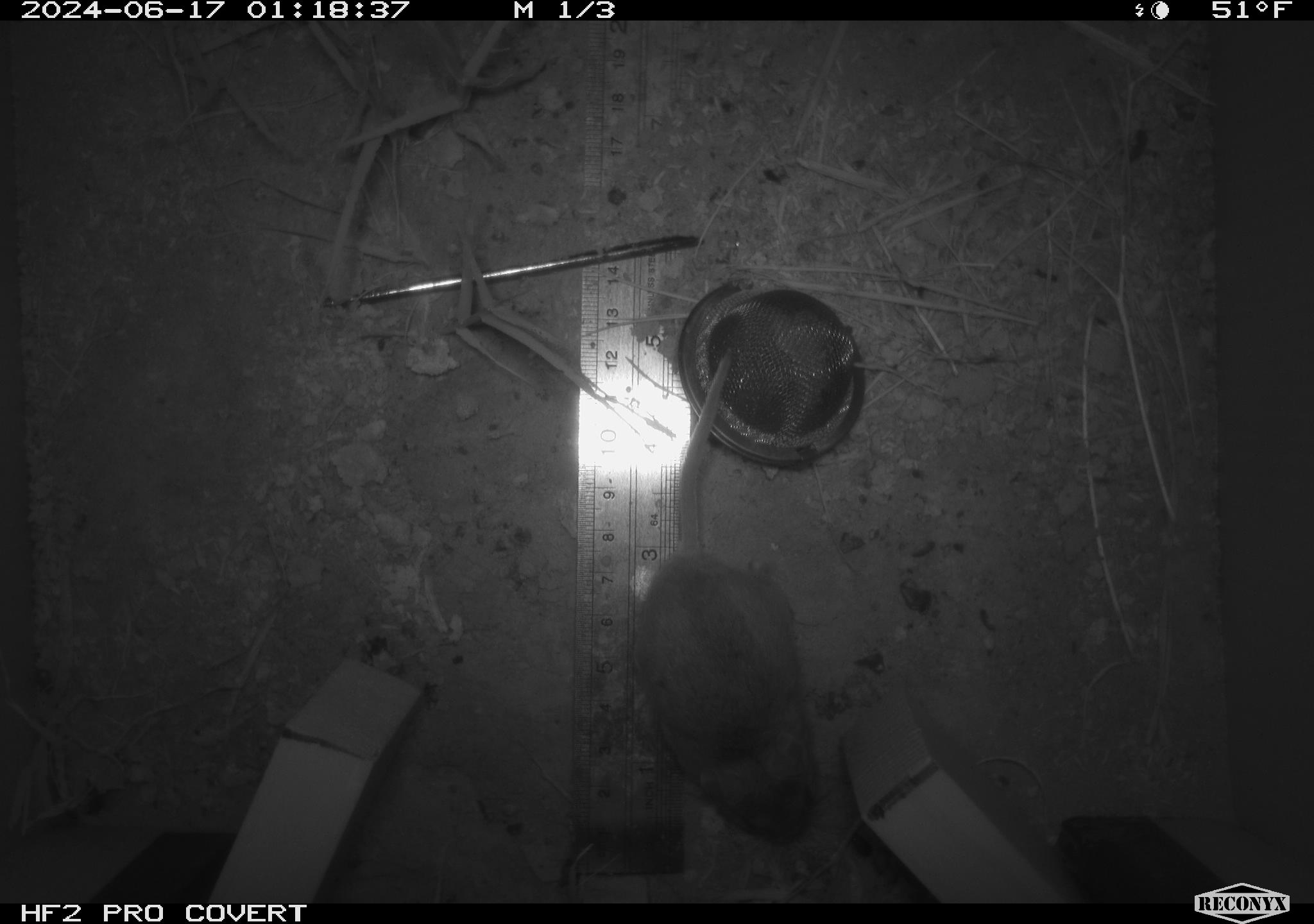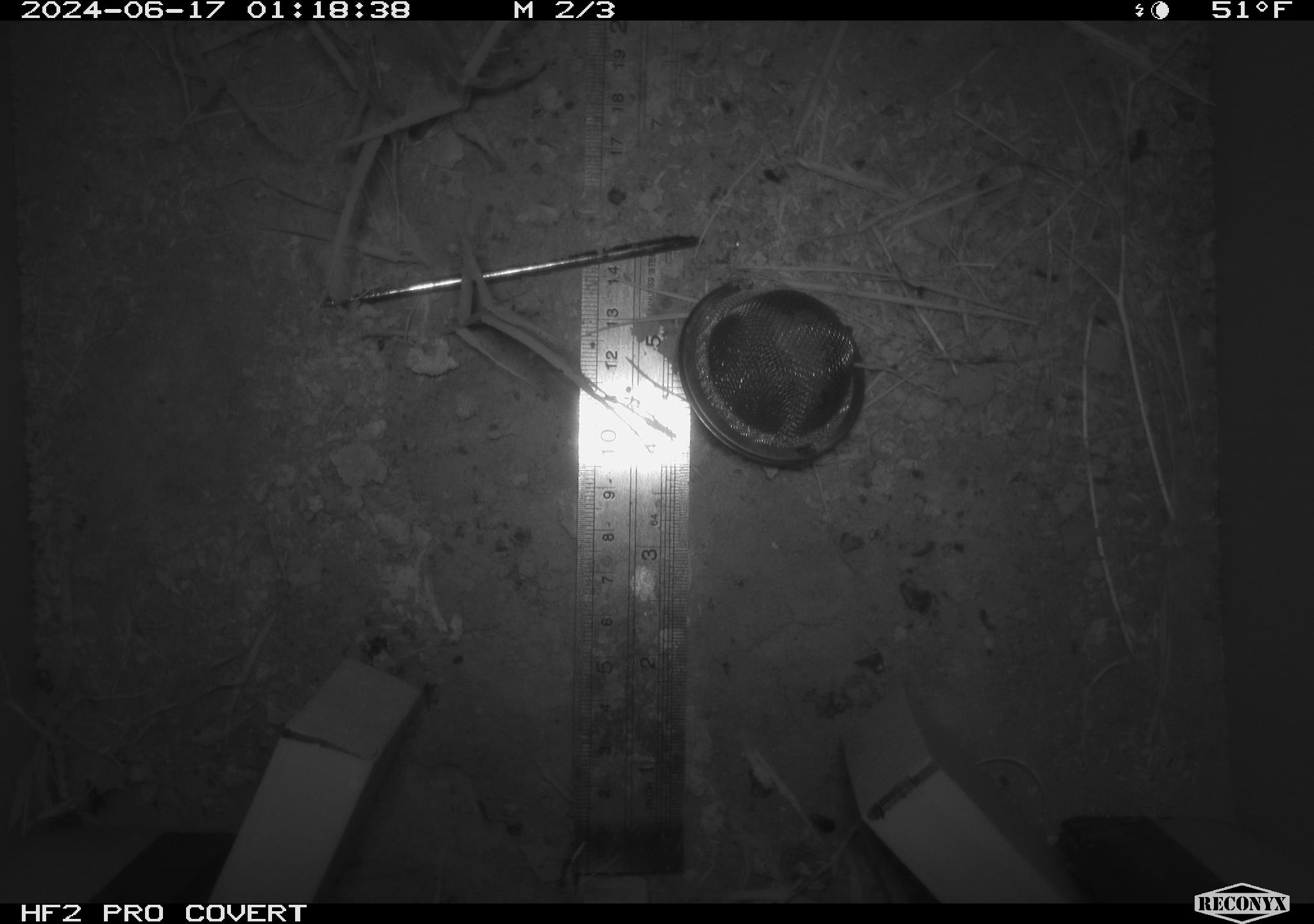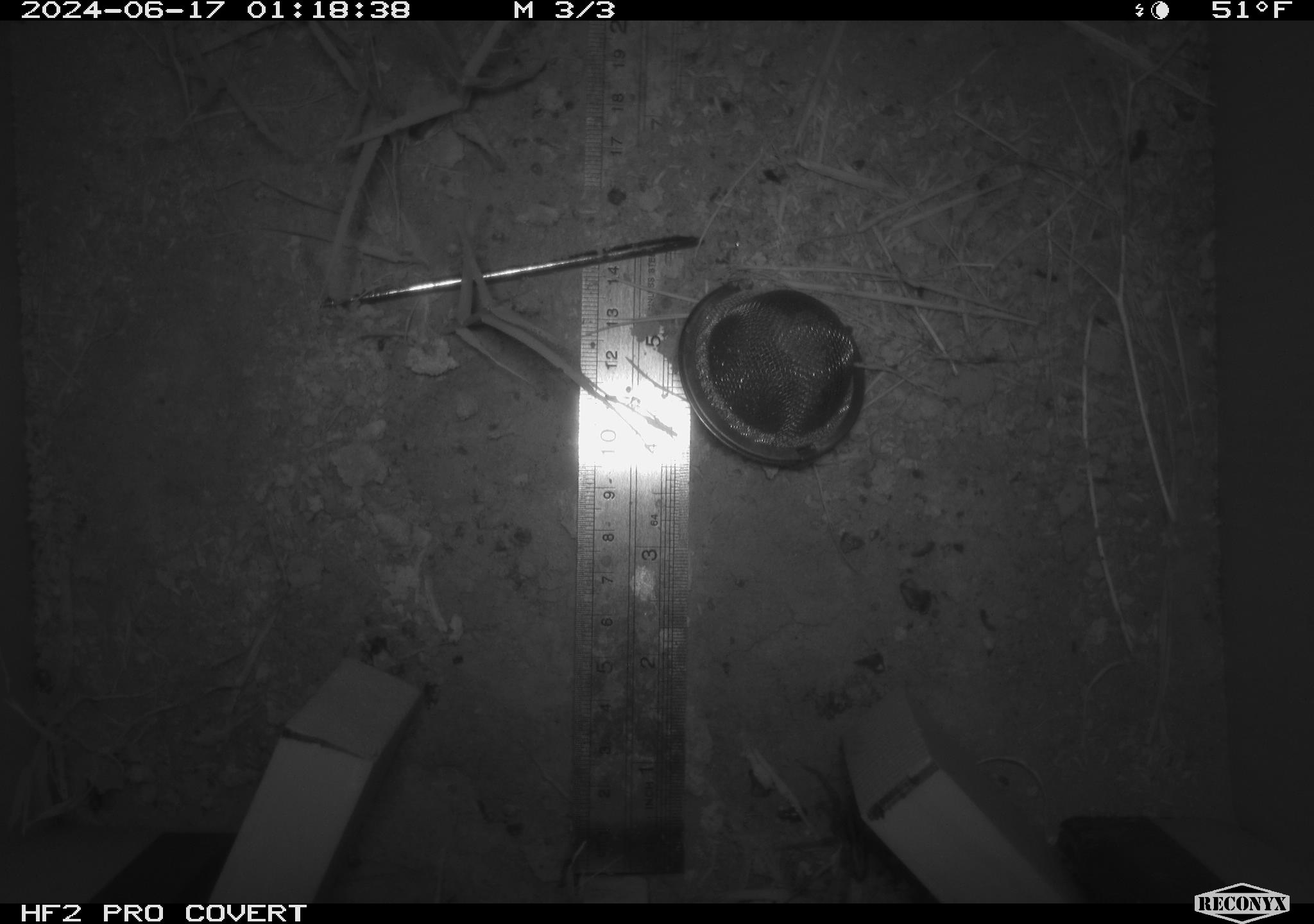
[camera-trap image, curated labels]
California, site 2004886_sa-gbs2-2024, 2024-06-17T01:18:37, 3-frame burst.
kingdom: Animalia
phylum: Chordata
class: Mammalia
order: Rodentia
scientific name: Rodentia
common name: mouse species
Mouse species (Rodentia).